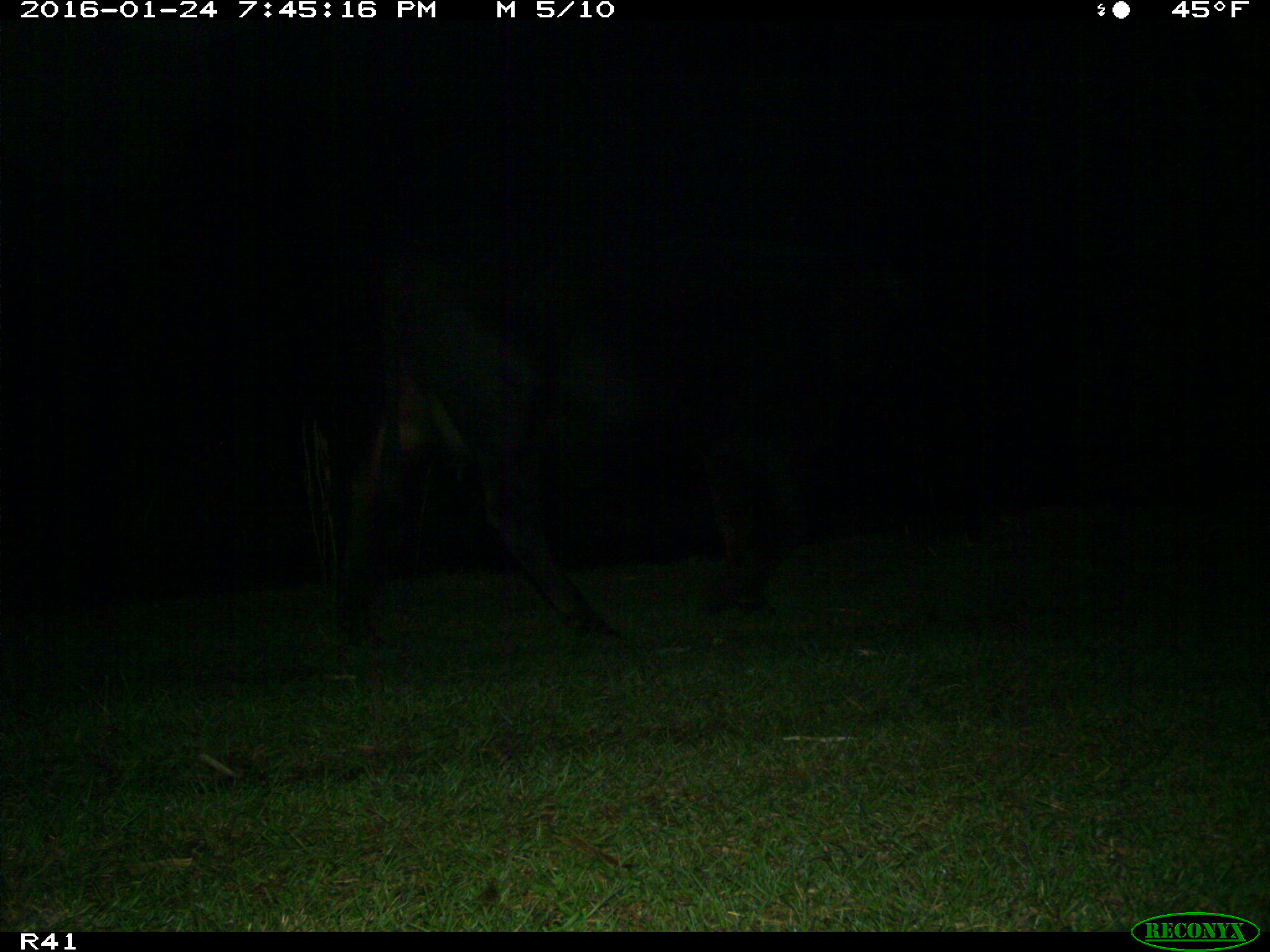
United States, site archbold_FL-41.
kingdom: Animalia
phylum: Chordata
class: Mammalia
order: Artiodactyla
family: Bovidae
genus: Bos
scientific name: Bos taurus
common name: domestic cow